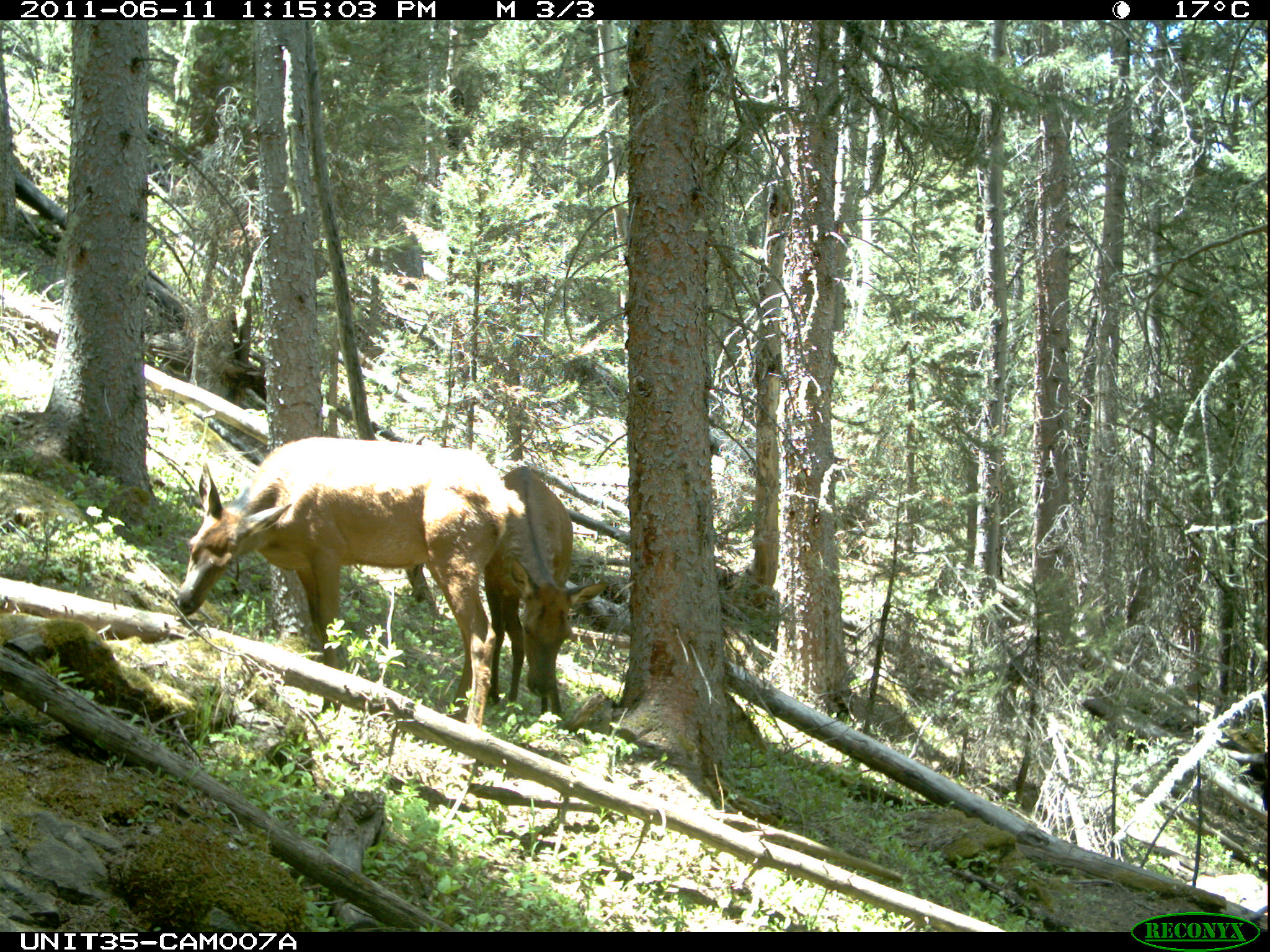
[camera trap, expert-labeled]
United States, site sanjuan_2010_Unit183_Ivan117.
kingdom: Animalia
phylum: Chordata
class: Mammalia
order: Artiodactyla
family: Cervidae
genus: Cervus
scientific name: Cervus elaphus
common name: red deer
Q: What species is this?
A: Cervus elaphus (red deer).